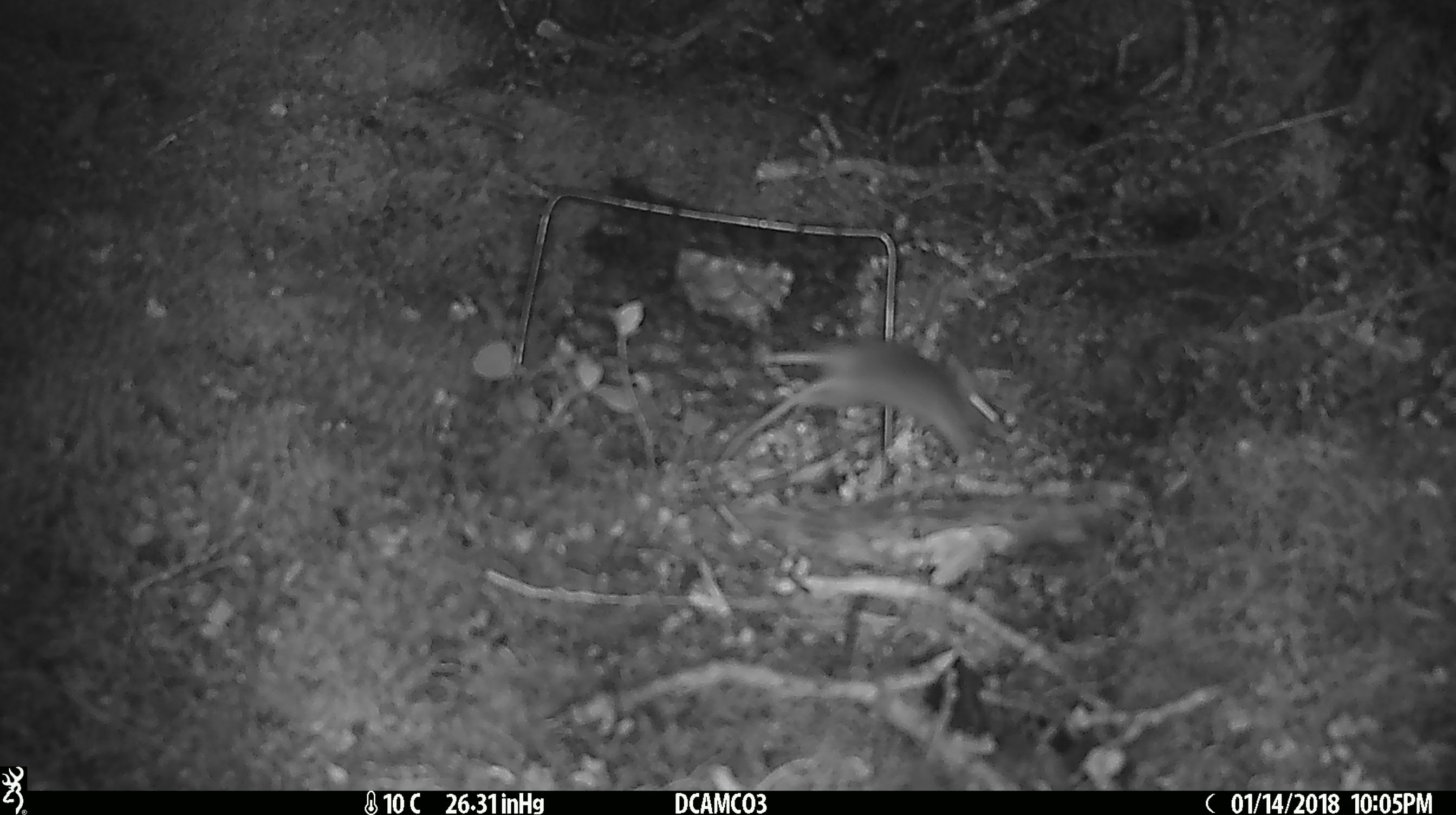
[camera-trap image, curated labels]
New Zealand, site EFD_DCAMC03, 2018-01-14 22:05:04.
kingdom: Animalia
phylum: Chordata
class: Mammalia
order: Rodentia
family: Muridae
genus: Mus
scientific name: Mus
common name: mouse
Mouse (Mus).